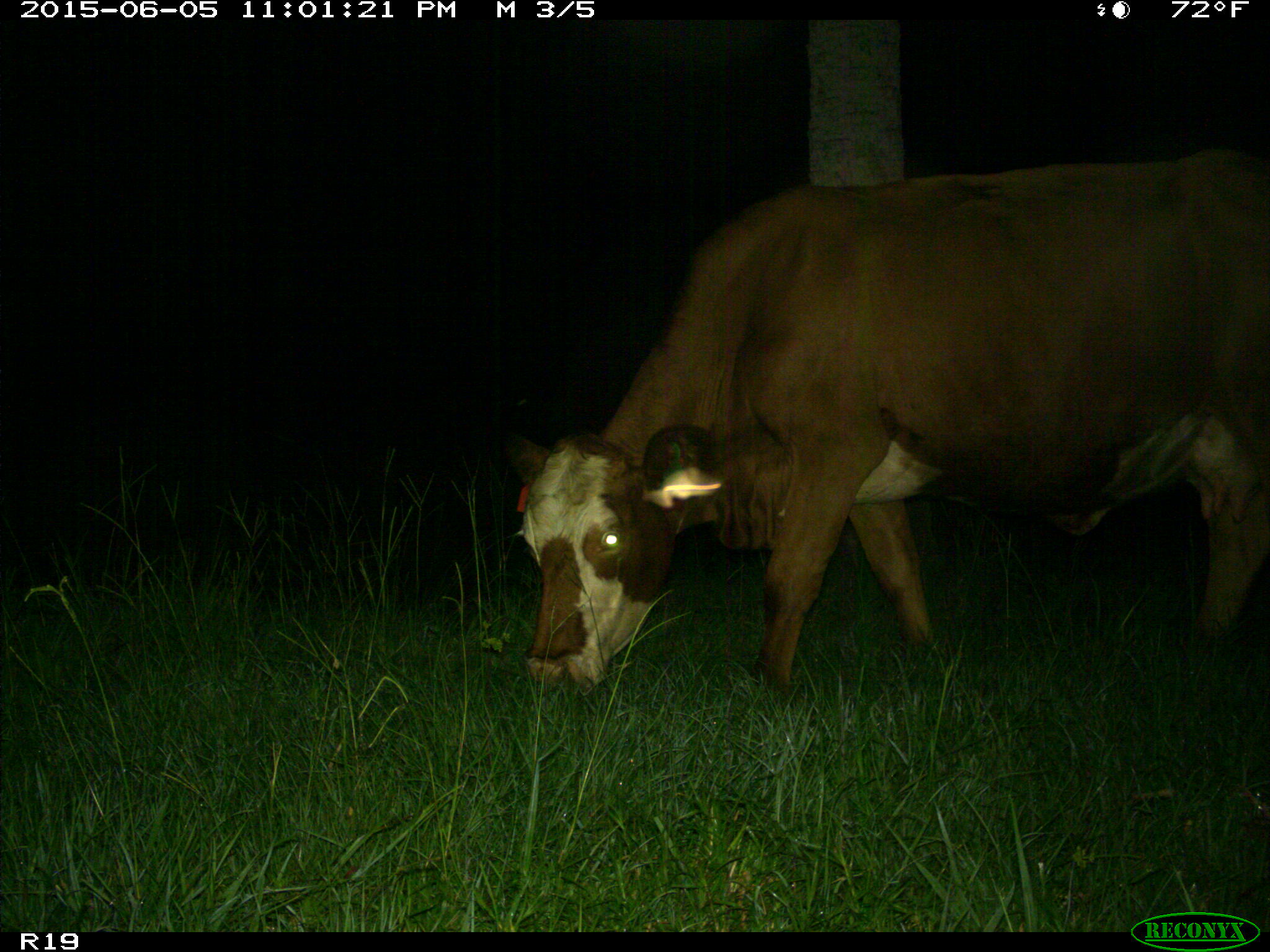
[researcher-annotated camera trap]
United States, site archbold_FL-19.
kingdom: Animalia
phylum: Chordata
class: Mammalia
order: Artiodactyla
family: Bovidae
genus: Bos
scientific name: Bos taurus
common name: domestic cow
Bos taurus (domestic cow).